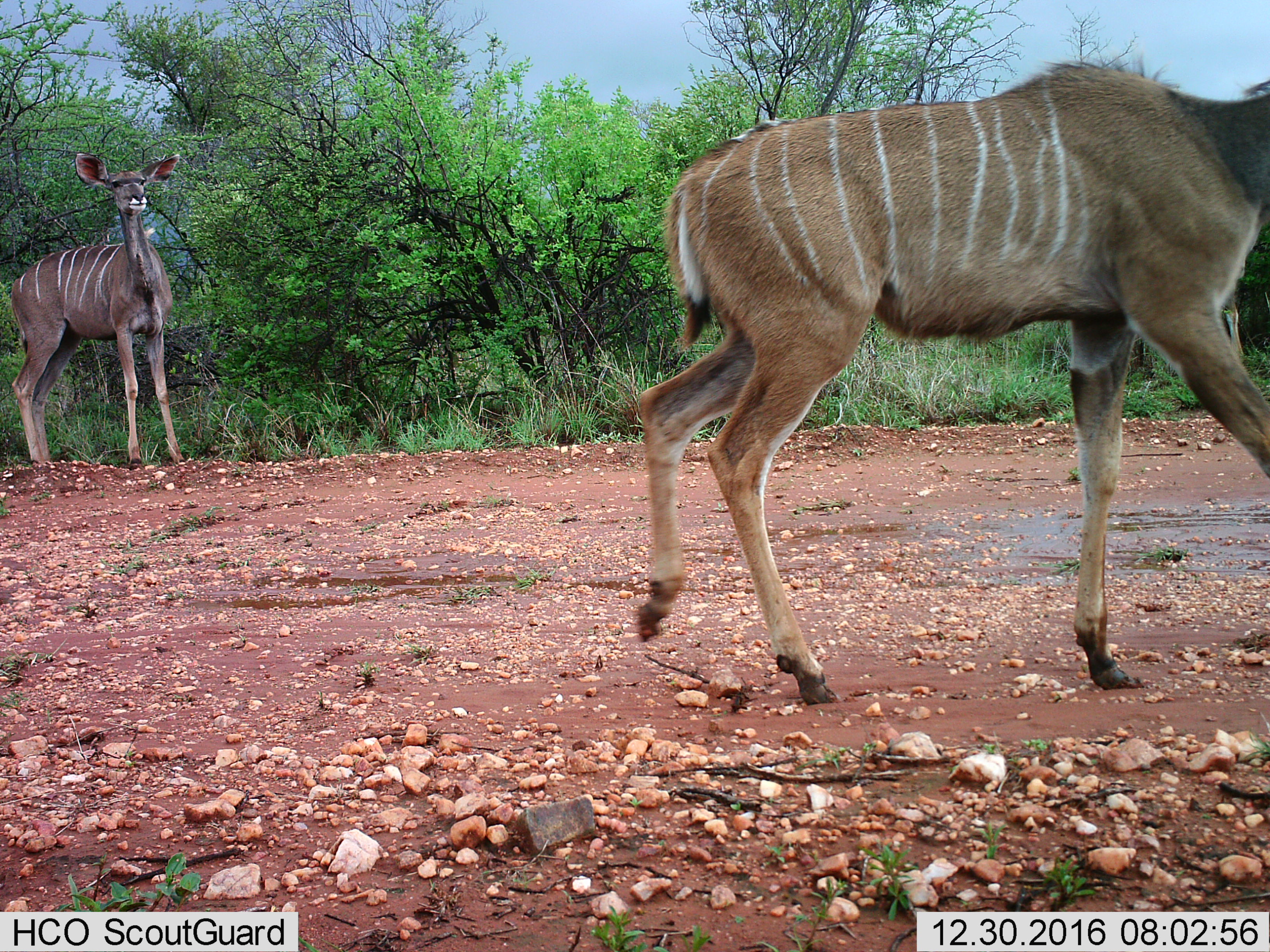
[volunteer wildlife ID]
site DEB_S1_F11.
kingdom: Animalia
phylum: Chordata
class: Mammalia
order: Artiodactyla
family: Bovidae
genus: Tragelaphus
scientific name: Tragelaphus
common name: kudu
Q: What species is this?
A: Kudu (Tragelaphus).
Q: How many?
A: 2.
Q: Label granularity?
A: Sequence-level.